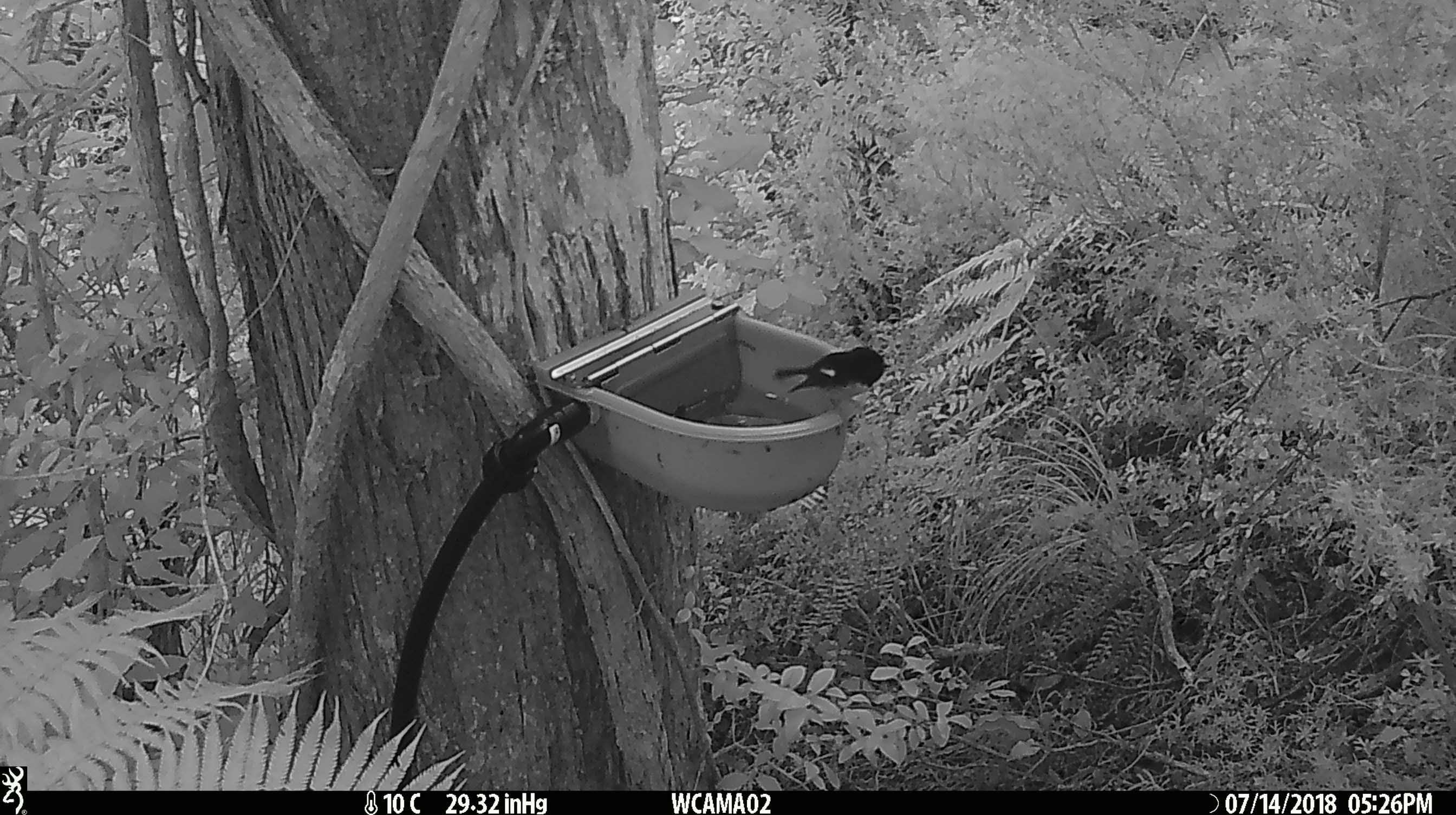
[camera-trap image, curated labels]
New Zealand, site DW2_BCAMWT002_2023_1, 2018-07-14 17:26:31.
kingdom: Animalia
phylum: Chordata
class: Aves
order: Passeriformes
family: Petroicidae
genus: Petroica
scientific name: Petroica macrocephala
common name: tomtit